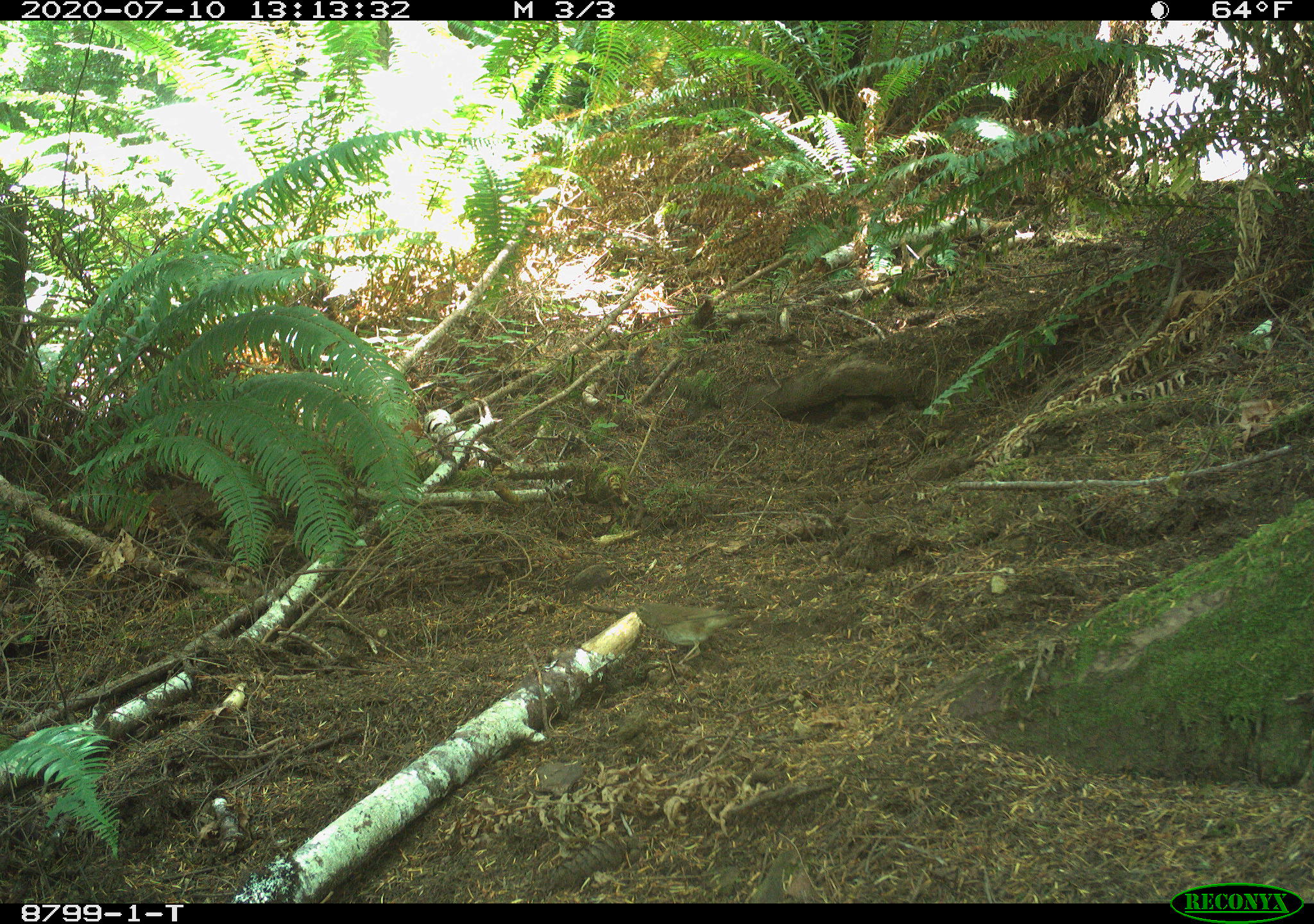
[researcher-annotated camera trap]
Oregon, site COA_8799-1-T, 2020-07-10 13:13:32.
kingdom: Animalia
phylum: Chordata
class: Aves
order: Passeriformes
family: Turdidae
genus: Catharus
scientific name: Catharus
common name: brown thrushes and nightingale-thrushes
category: catharus species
Catharus species (brown thrushes and nightingale-thrushes) (Catharus).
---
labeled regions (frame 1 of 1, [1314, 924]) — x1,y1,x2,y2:
catharus species: 618,599,762,668